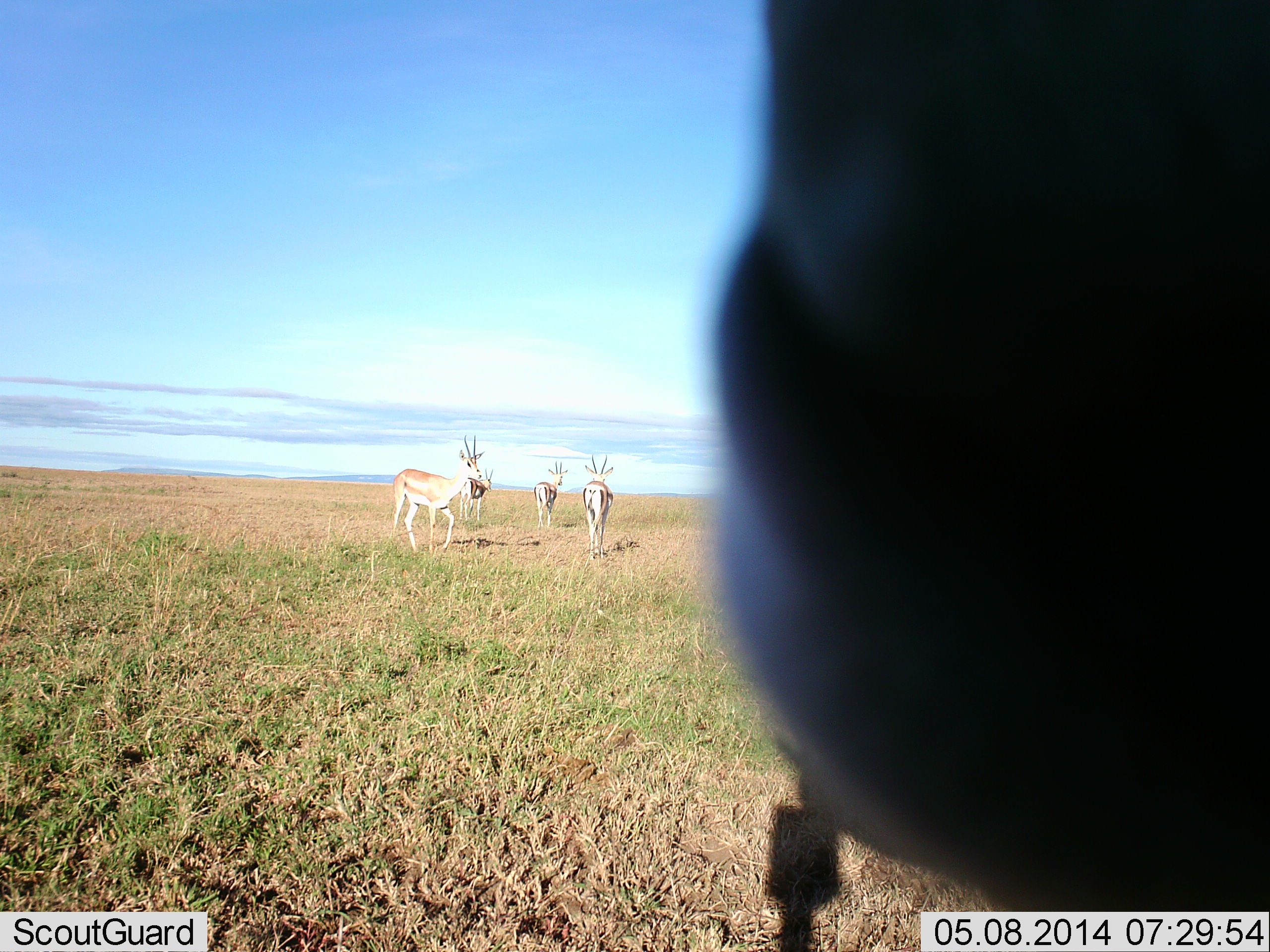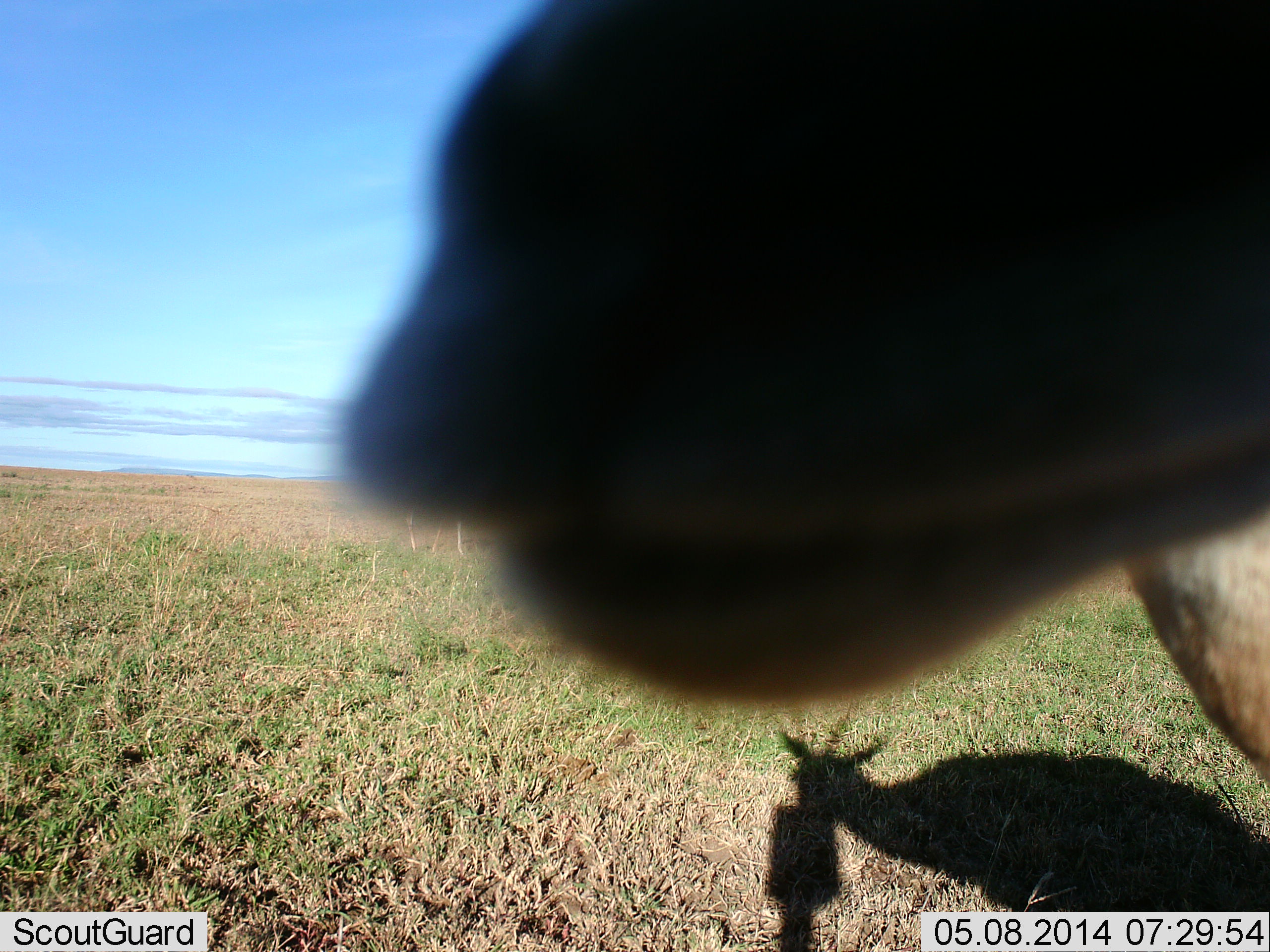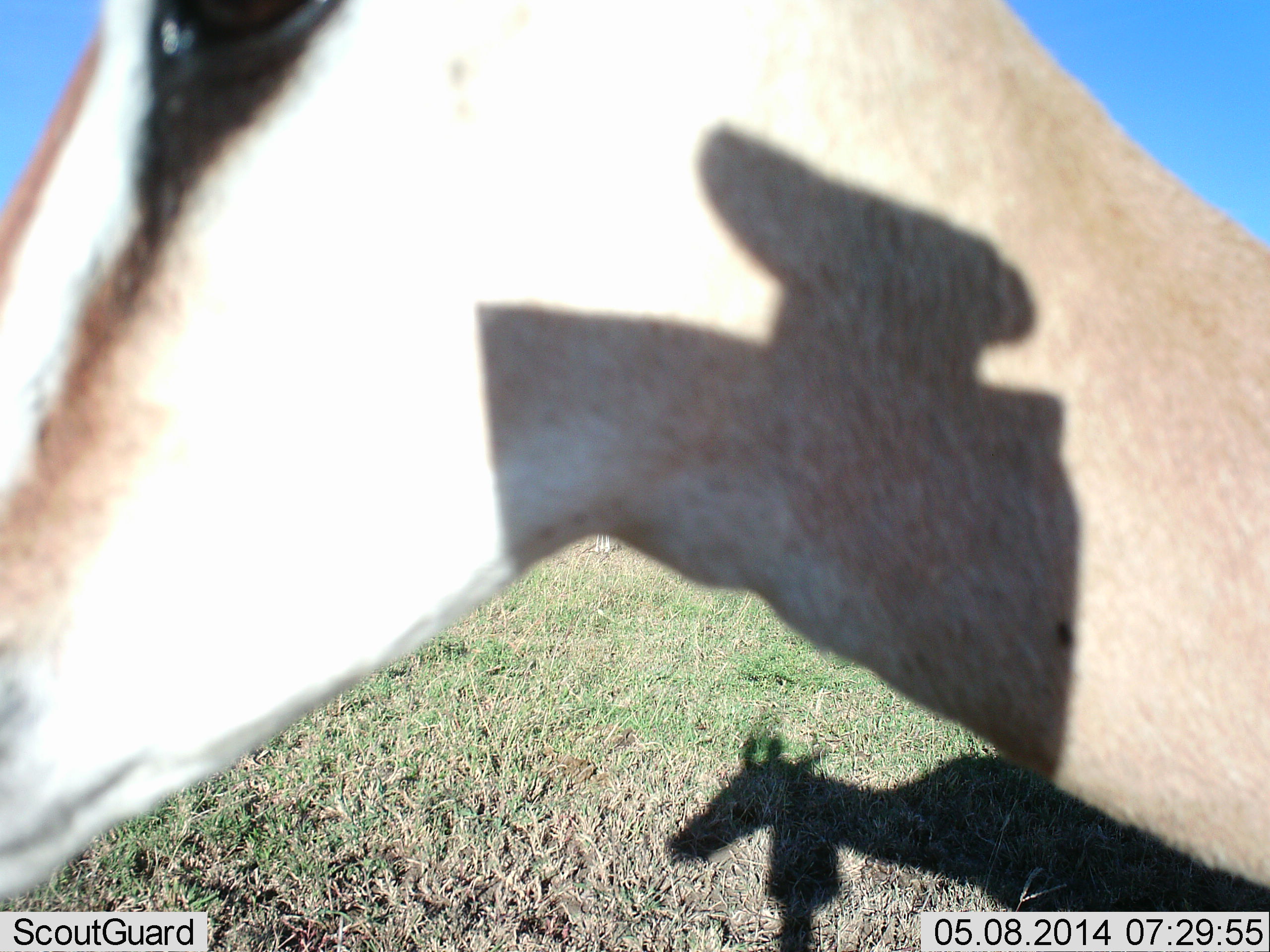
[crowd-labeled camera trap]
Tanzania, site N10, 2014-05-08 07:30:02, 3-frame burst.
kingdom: Animalia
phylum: Chordata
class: Mammalia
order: Artiodactyla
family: Bovidae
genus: Nanger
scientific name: Nanger granti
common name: grant's gazelle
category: gazellegrants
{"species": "gazellegrants (grant's gazelle) (Nanger granti)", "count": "5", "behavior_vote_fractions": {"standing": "80%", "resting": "0%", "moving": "40%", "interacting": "20%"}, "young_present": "0%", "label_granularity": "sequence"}